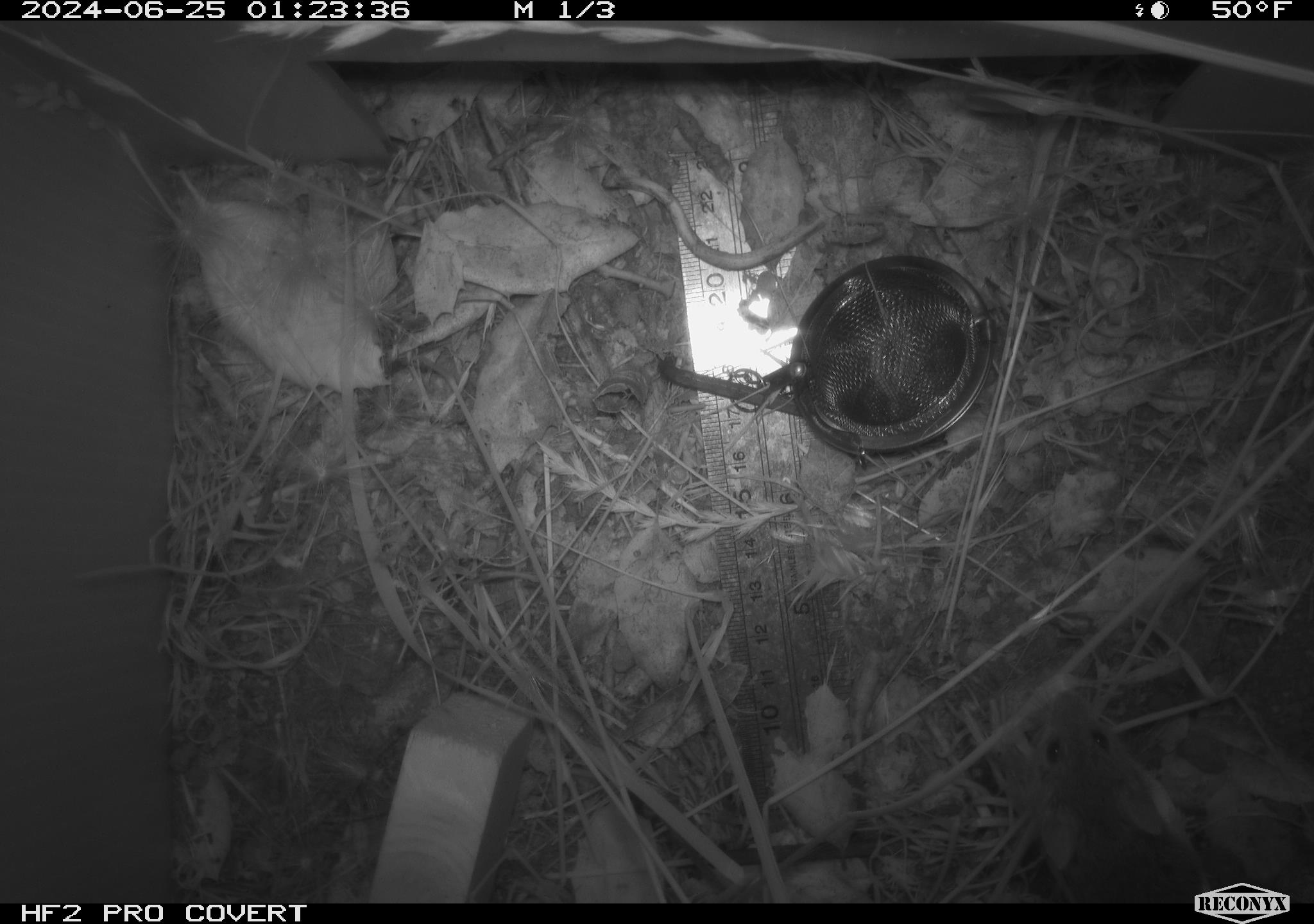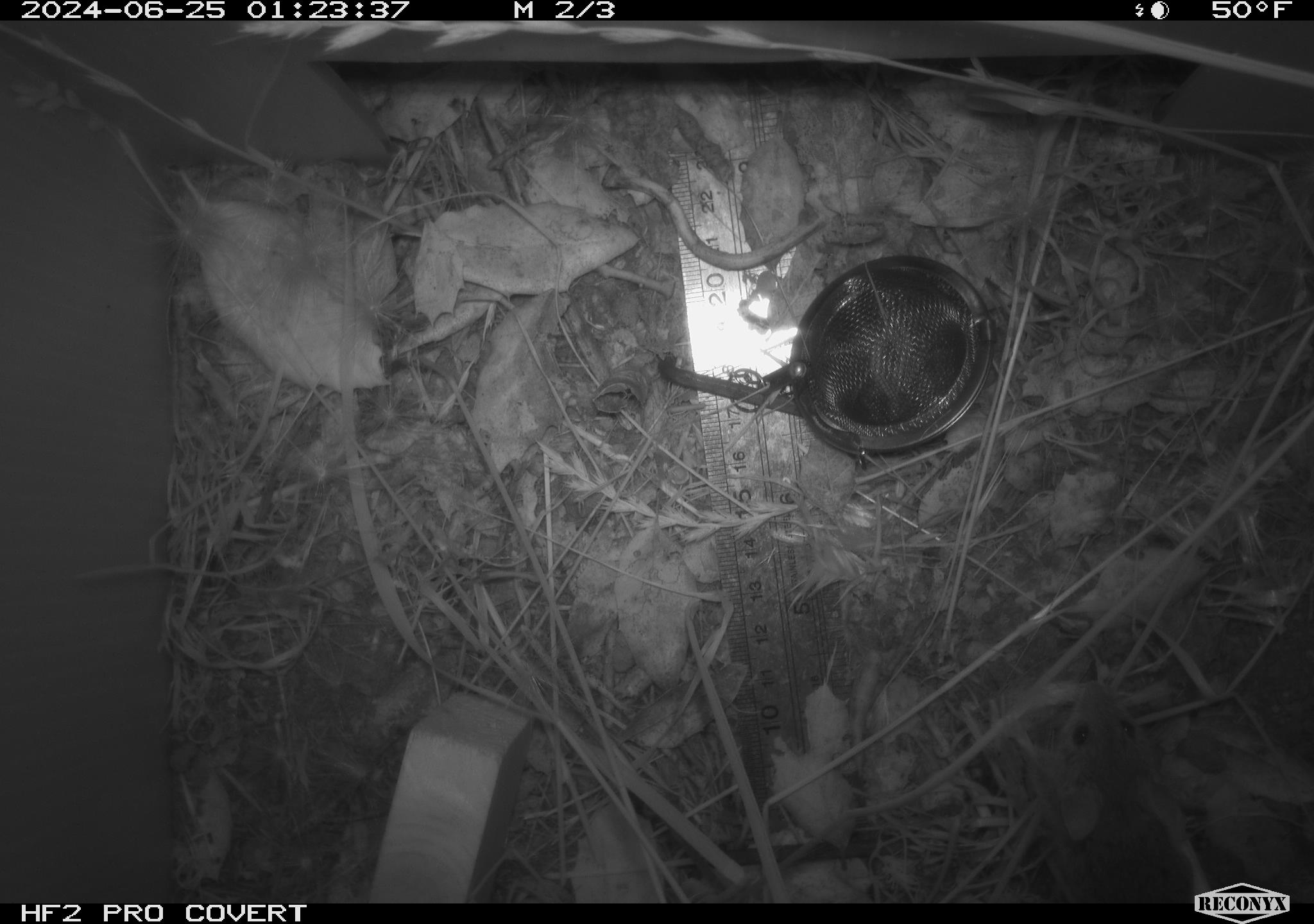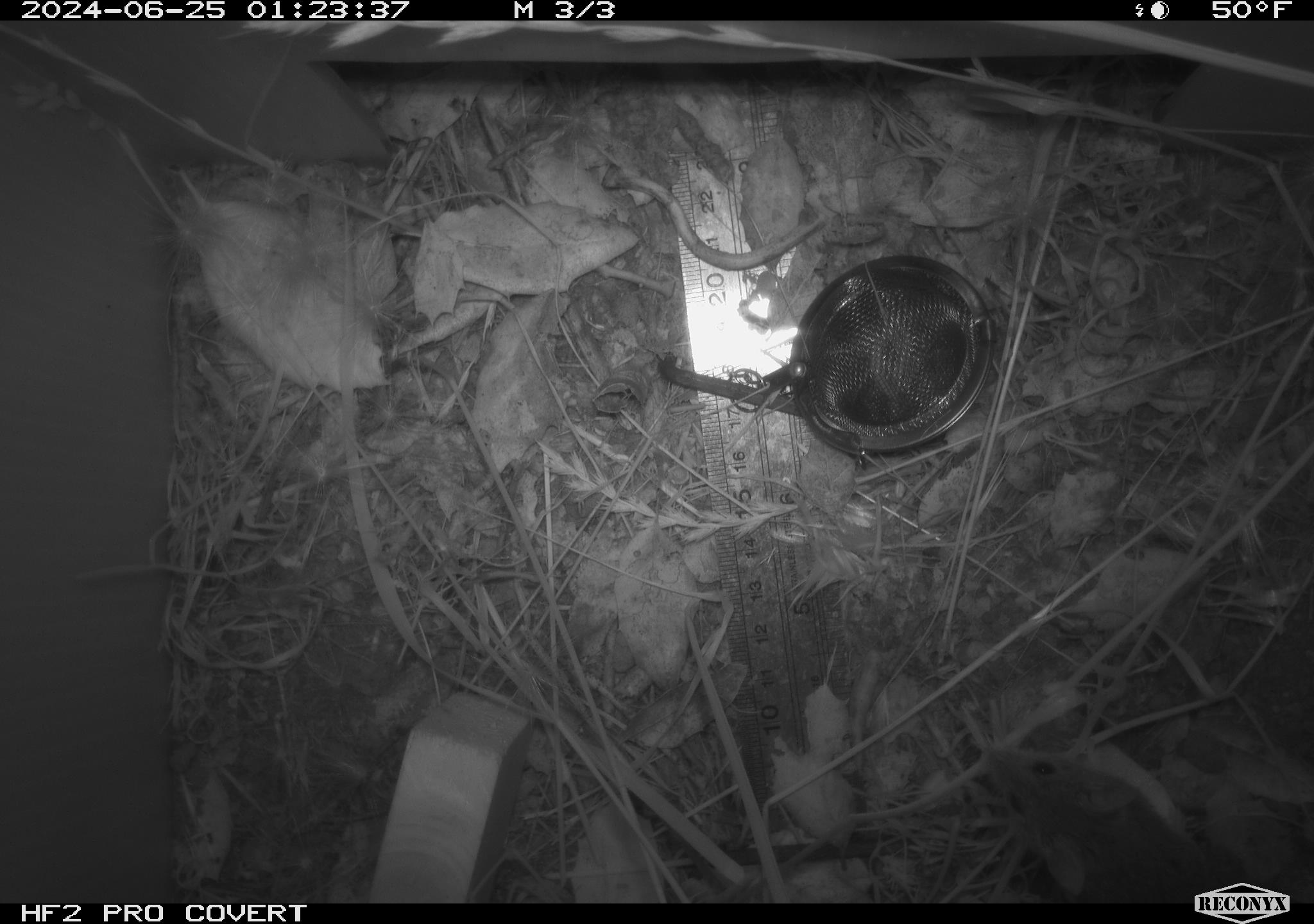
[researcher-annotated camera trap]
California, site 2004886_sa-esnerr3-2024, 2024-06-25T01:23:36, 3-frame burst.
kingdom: Animalia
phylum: Chordata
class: Mammalia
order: Rodentia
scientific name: Rodentia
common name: rodent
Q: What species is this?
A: Rodent (Rodentia).